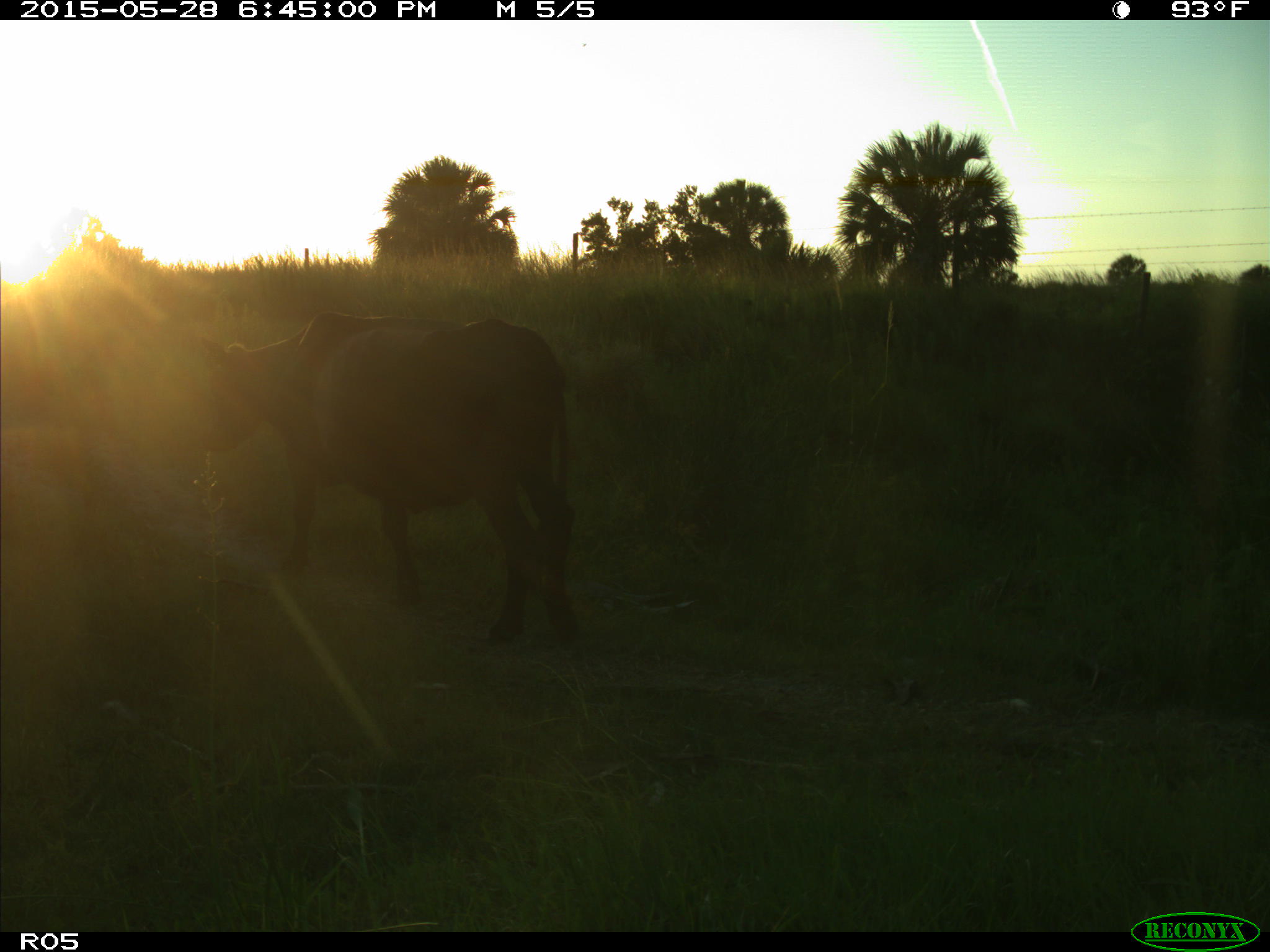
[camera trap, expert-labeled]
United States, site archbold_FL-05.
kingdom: Animalia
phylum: Chordata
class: Mammalia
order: Artiodactyla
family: Bovidae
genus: Bos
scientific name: Bos taurus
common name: domestic cow